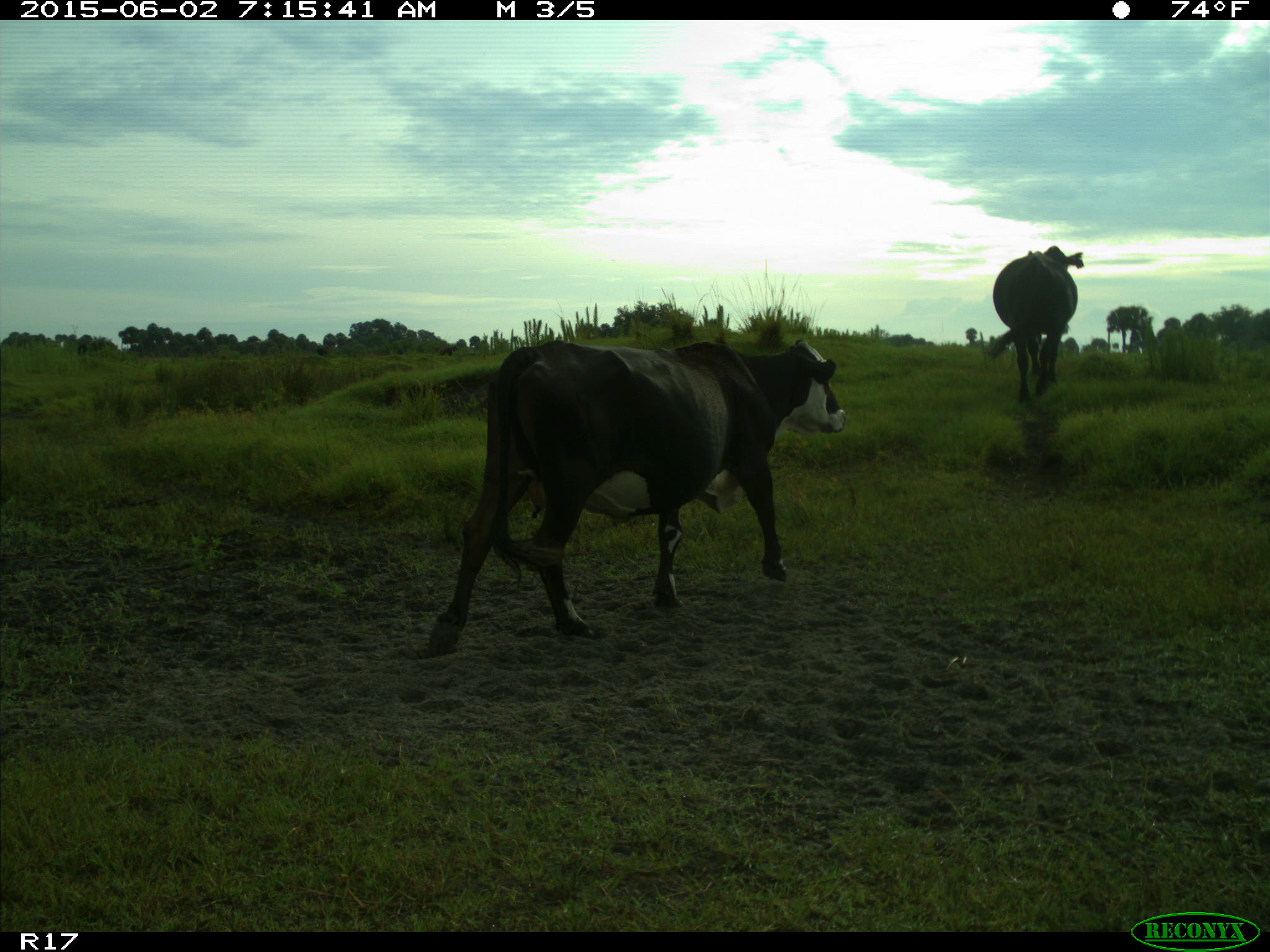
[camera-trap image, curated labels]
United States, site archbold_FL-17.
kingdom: Animalia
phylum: Chordata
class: Mammalia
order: Artiodactyla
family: Bovidae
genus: Bos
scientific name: Bos taurus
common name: domestic cow